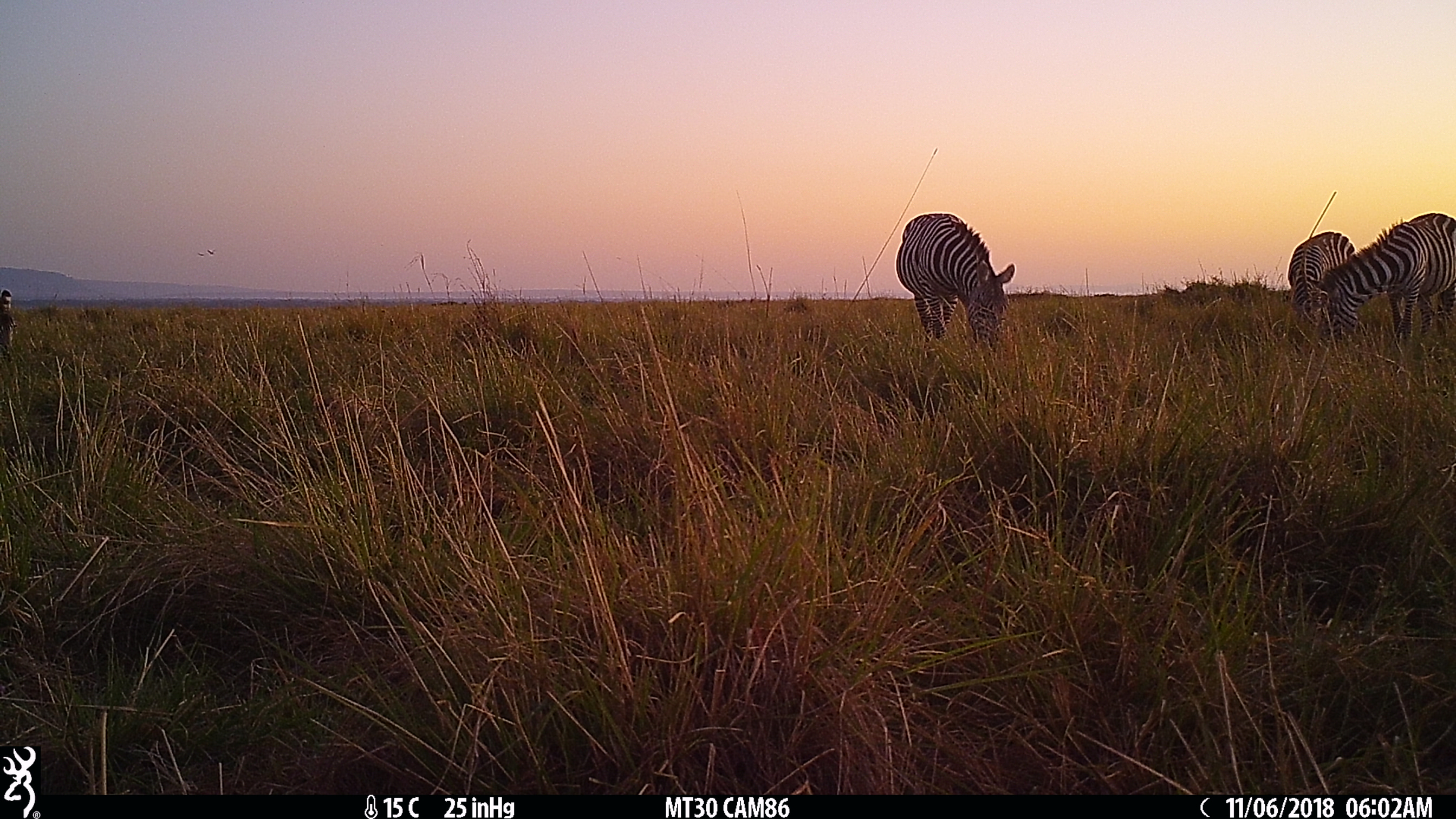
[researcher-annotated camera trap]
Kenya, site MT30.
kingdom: Animalia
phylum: Chordata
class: Mammalia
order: Perissodactyla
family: Equidae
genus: Equus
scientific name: Equus quagga burchellii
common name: burchell's zebra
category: zebra